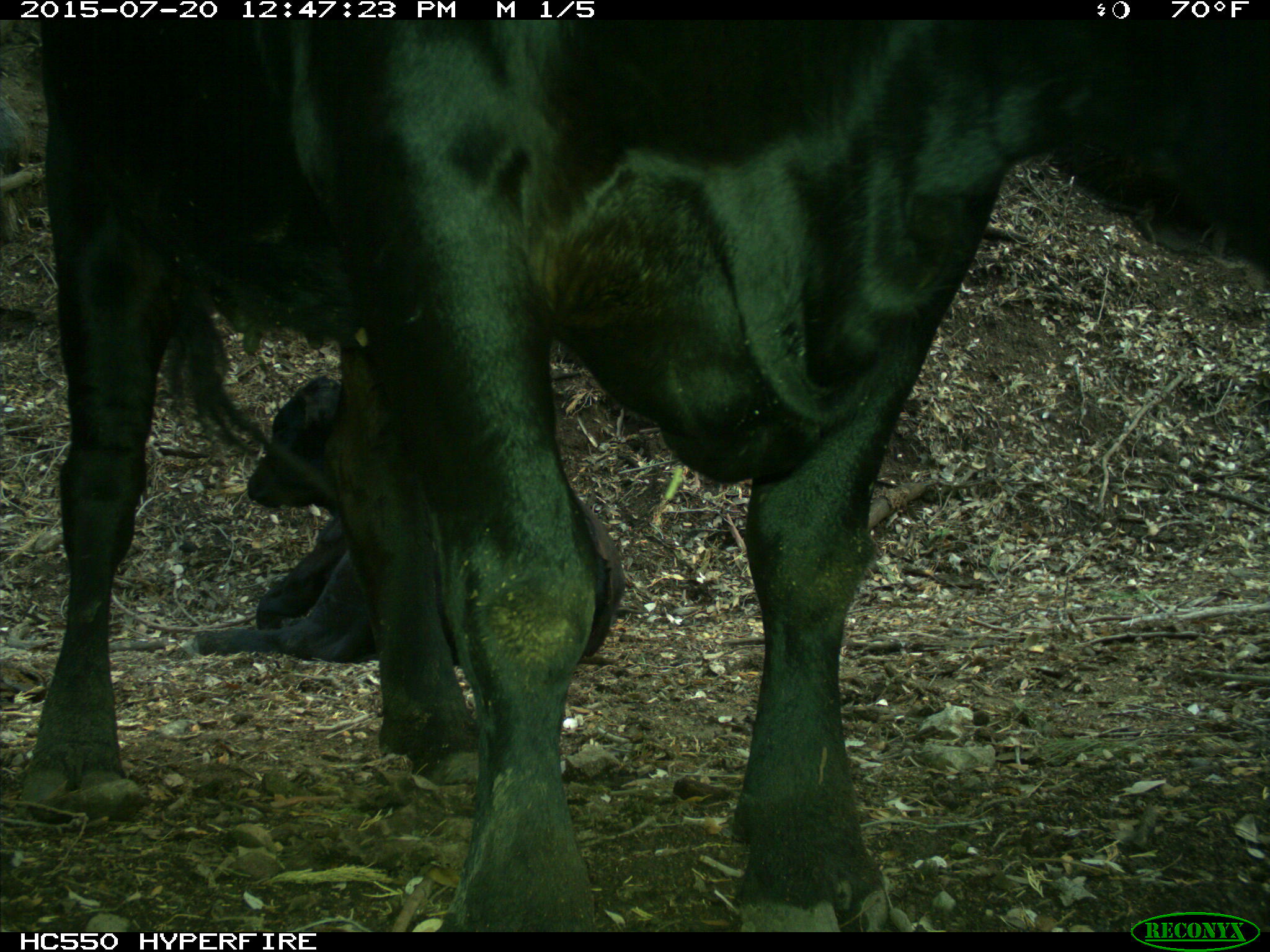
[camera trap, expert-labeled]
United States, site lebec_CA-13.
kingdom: Animalia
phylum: Chordata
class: Mammalia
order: Artiodactyla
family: Bovidae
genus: Bos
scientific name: Bos taurus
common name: domestic cow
Bos taurus (domestic cow).